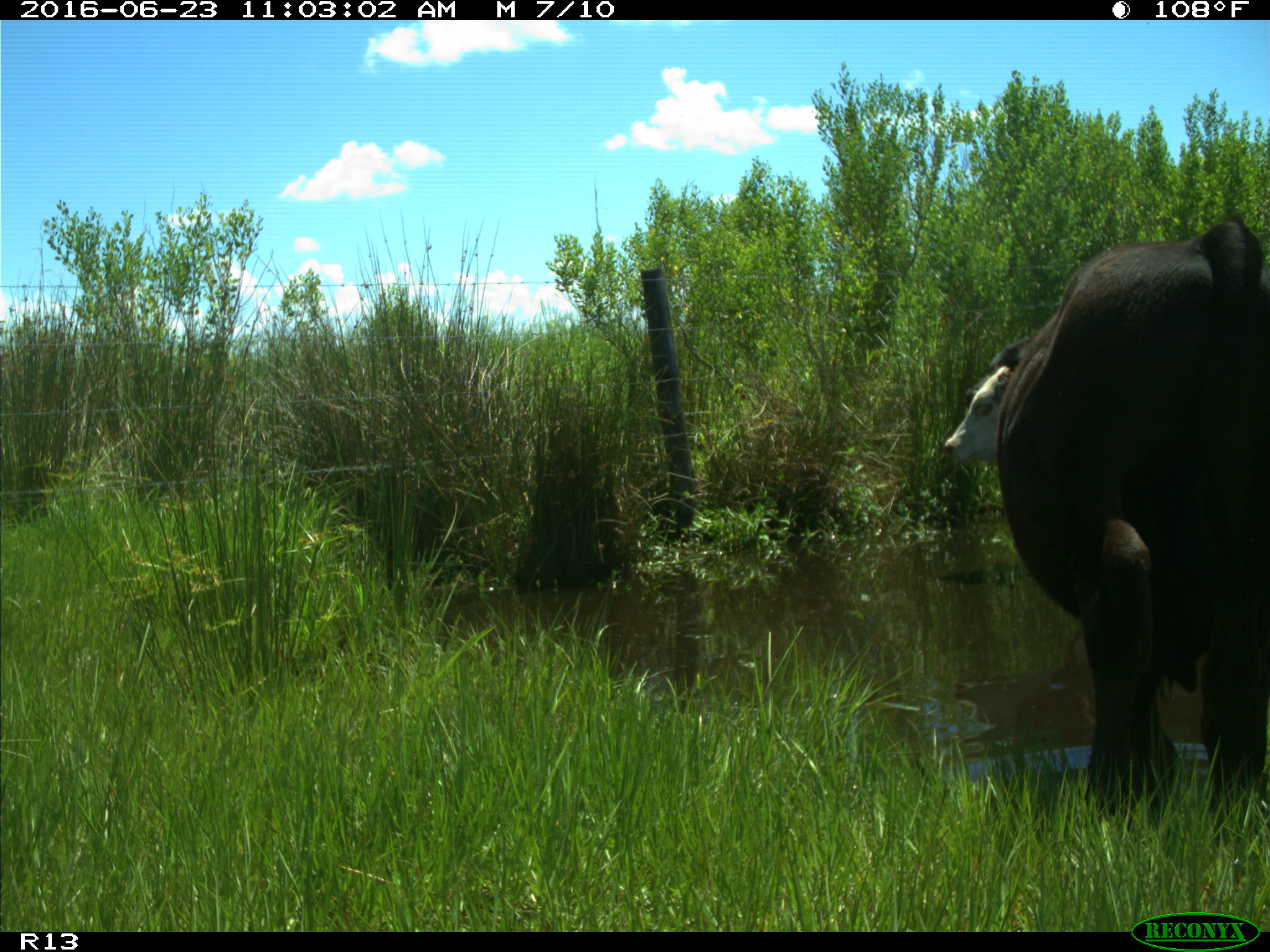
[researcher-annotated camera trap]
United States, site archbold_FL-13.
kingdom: Animalia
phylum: Chordata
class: Mammalia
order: Artiodactyla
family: Bovidae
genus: Bos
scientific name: Bos taurus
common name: domestic cow